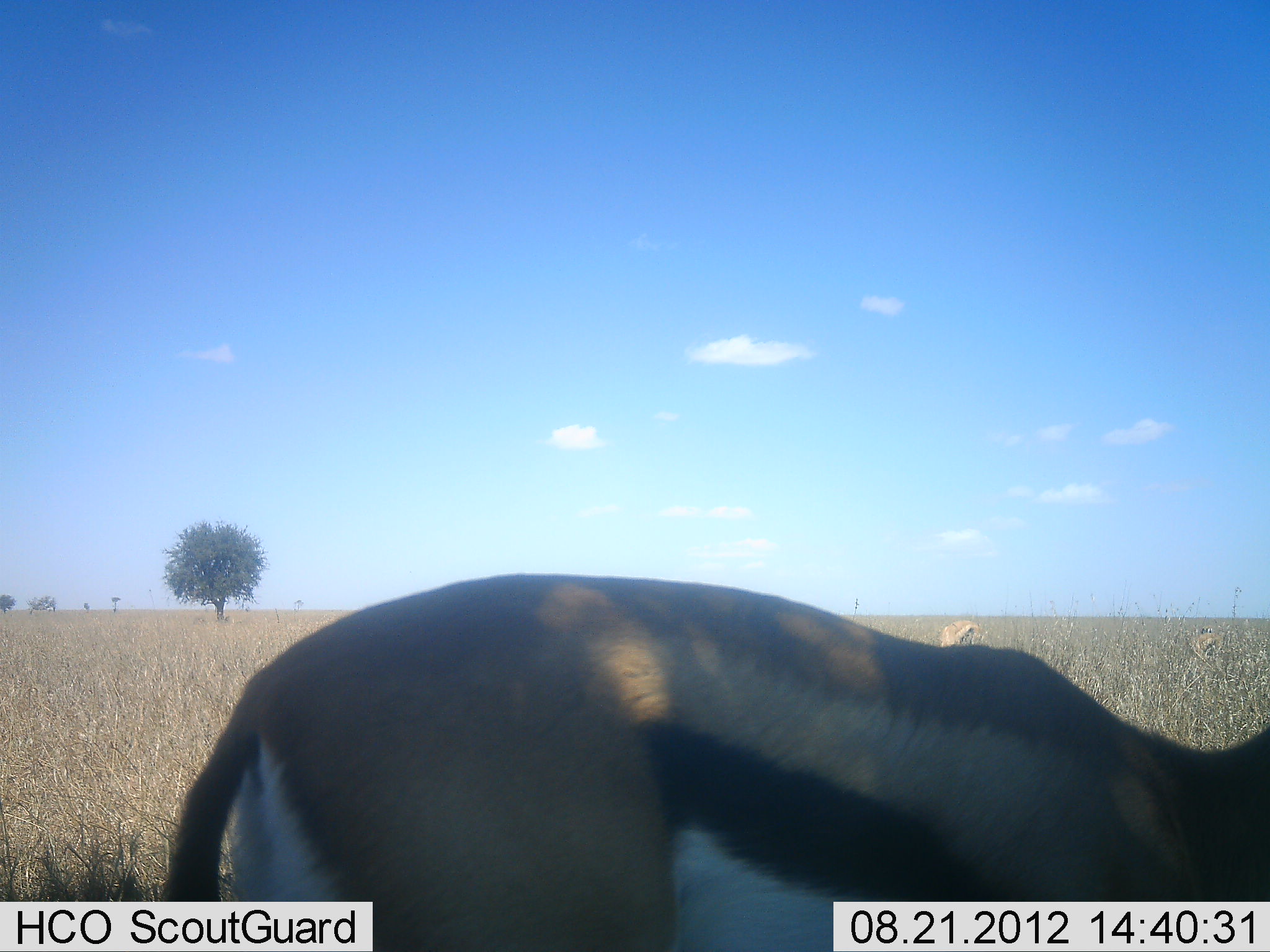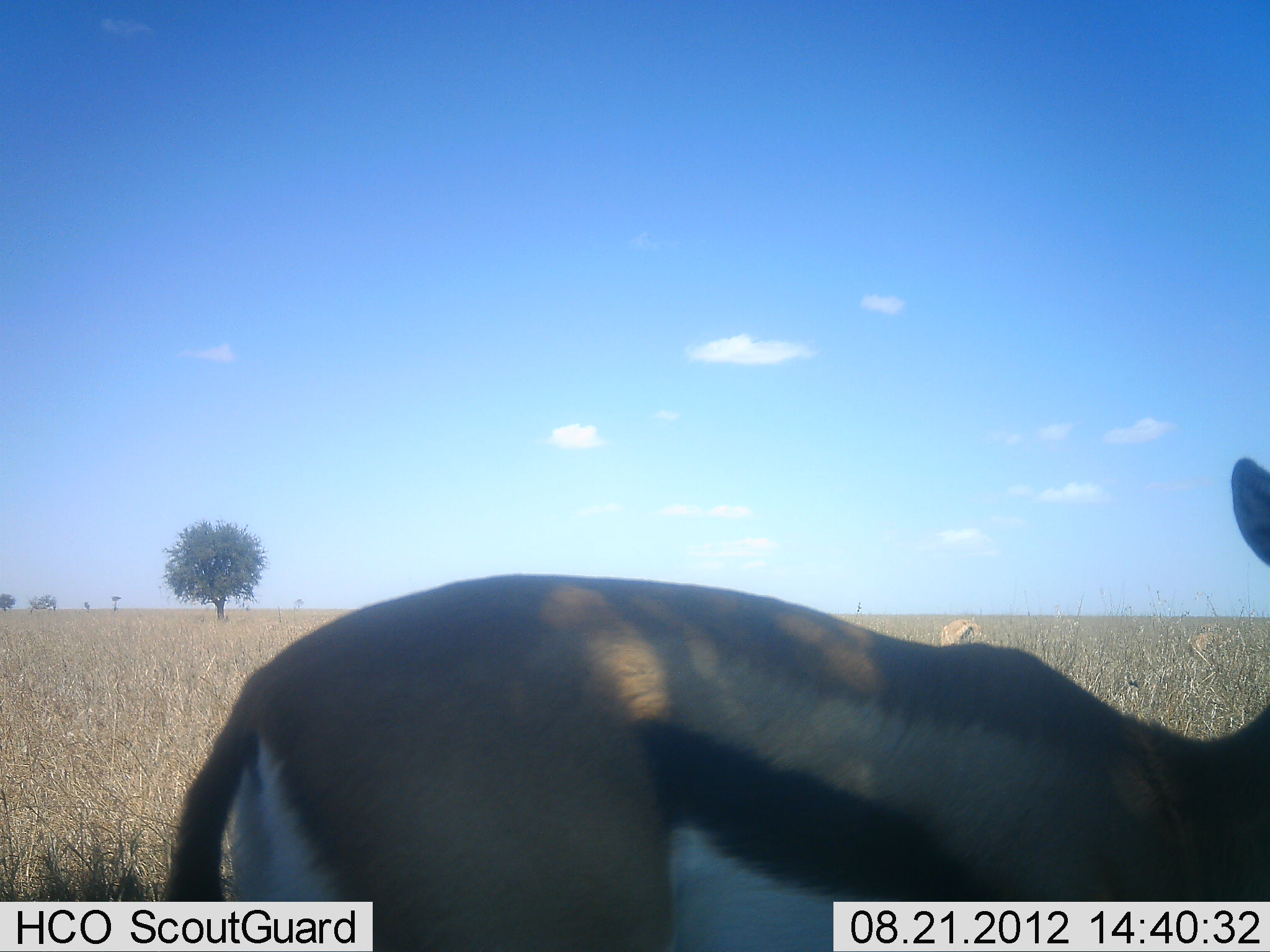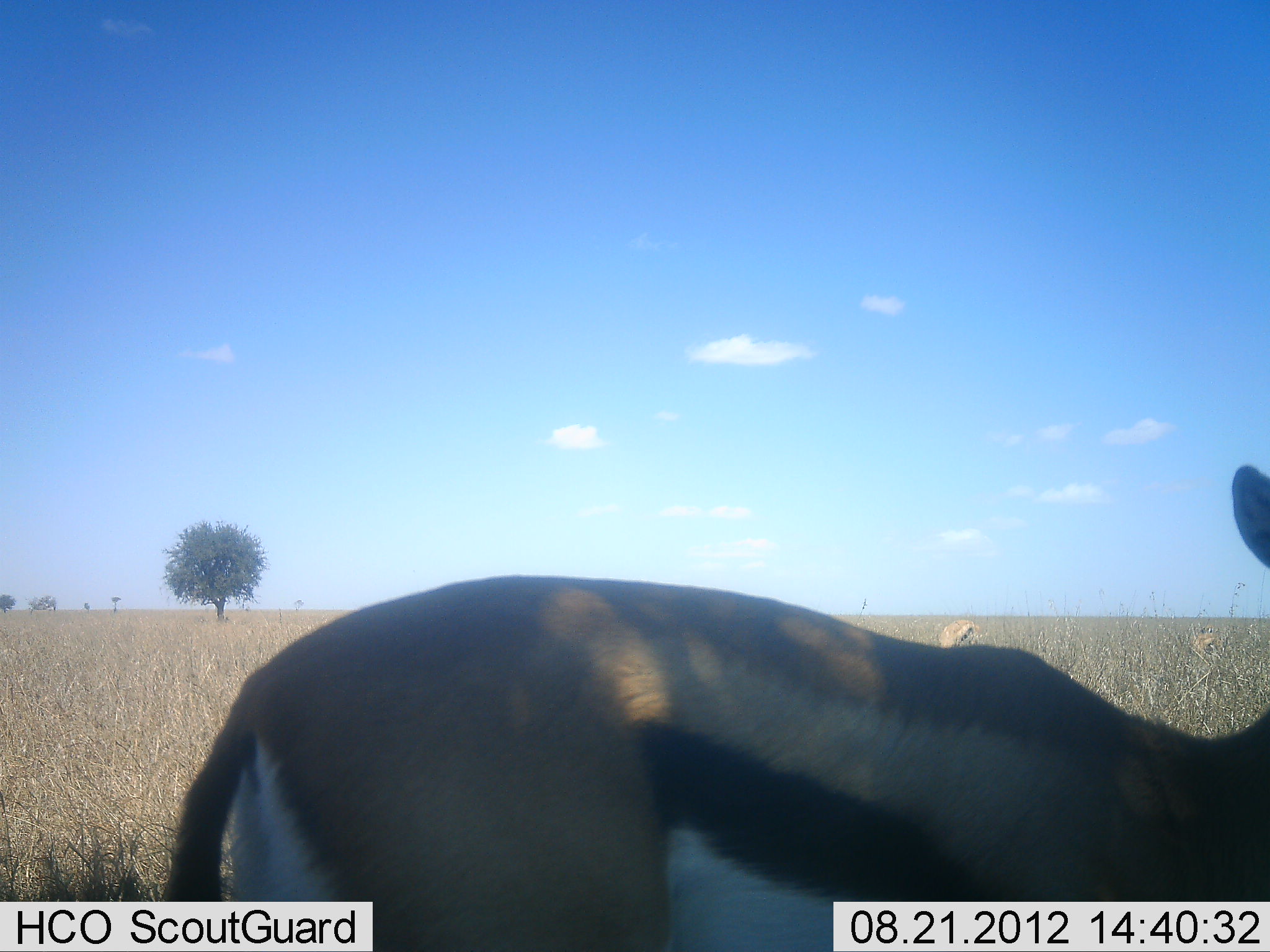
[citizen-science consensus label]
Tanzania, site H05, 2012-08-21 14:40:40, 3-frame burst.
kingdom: Animalia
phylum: Chordata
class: Mammalia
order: Artiodactyla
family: Bovidae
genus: Eudorcas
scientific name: Eudorcas thomsonii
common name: thomson's gazelle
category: gazellethomsons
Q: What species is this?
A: Gazellethomsons (thomson's gazelle) (Eudorcas thomsonii).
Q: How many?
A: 1.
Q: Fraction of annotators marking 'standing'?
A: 100%.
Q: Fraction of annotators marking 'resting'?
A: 0%.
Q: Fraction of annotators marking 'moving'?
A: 0%.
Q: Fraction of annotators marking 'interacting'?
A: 0%.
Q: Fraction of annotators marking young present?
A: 0%.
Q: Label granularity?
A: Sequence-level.